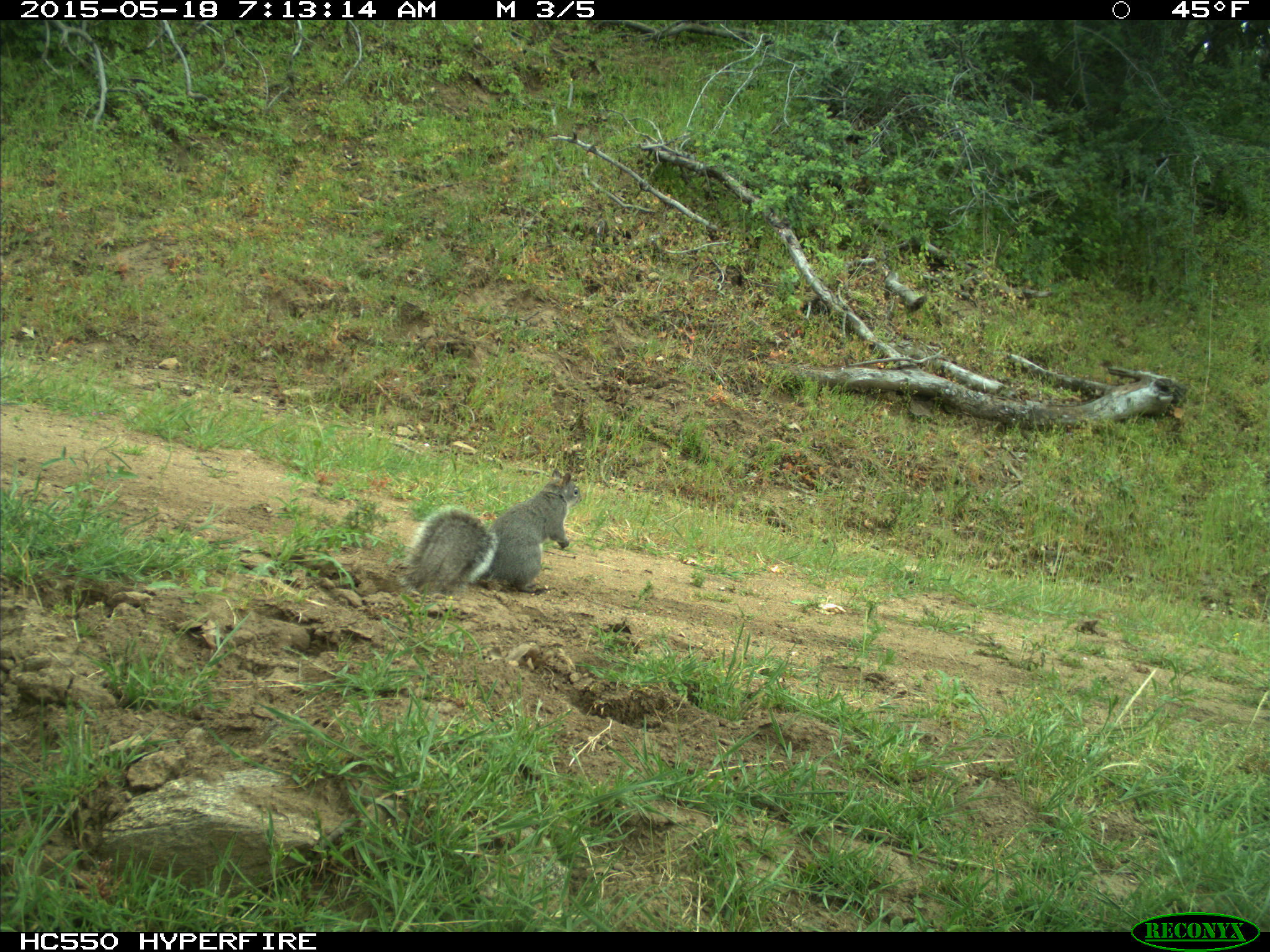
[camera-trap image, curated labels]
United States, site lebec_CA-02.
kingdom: Animalia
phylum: Chordata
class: Mammalia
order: Rodentia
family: Sciuridae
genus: Sciurus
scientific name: Sciurus carolinensis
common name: eastern gray squirrel